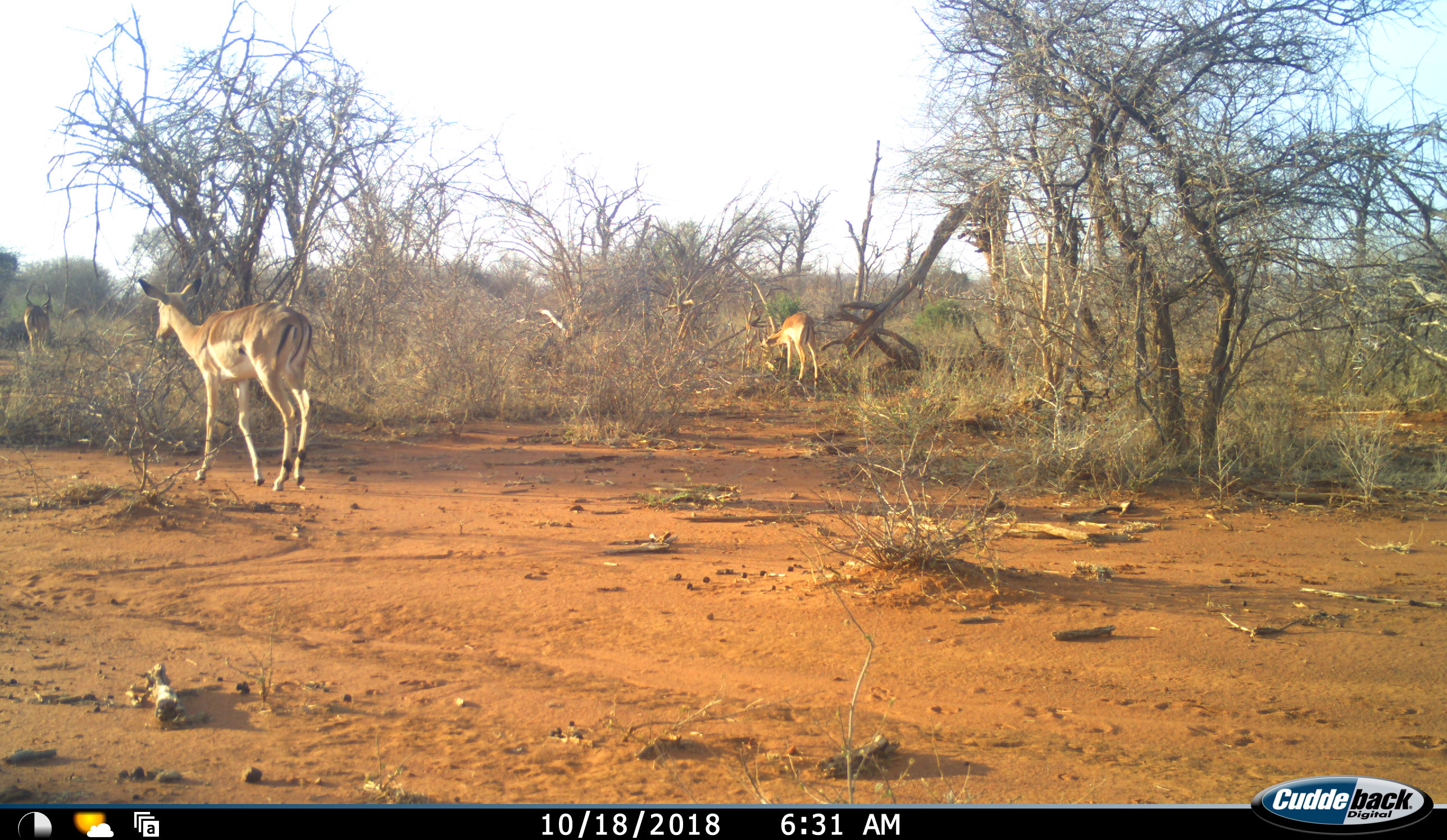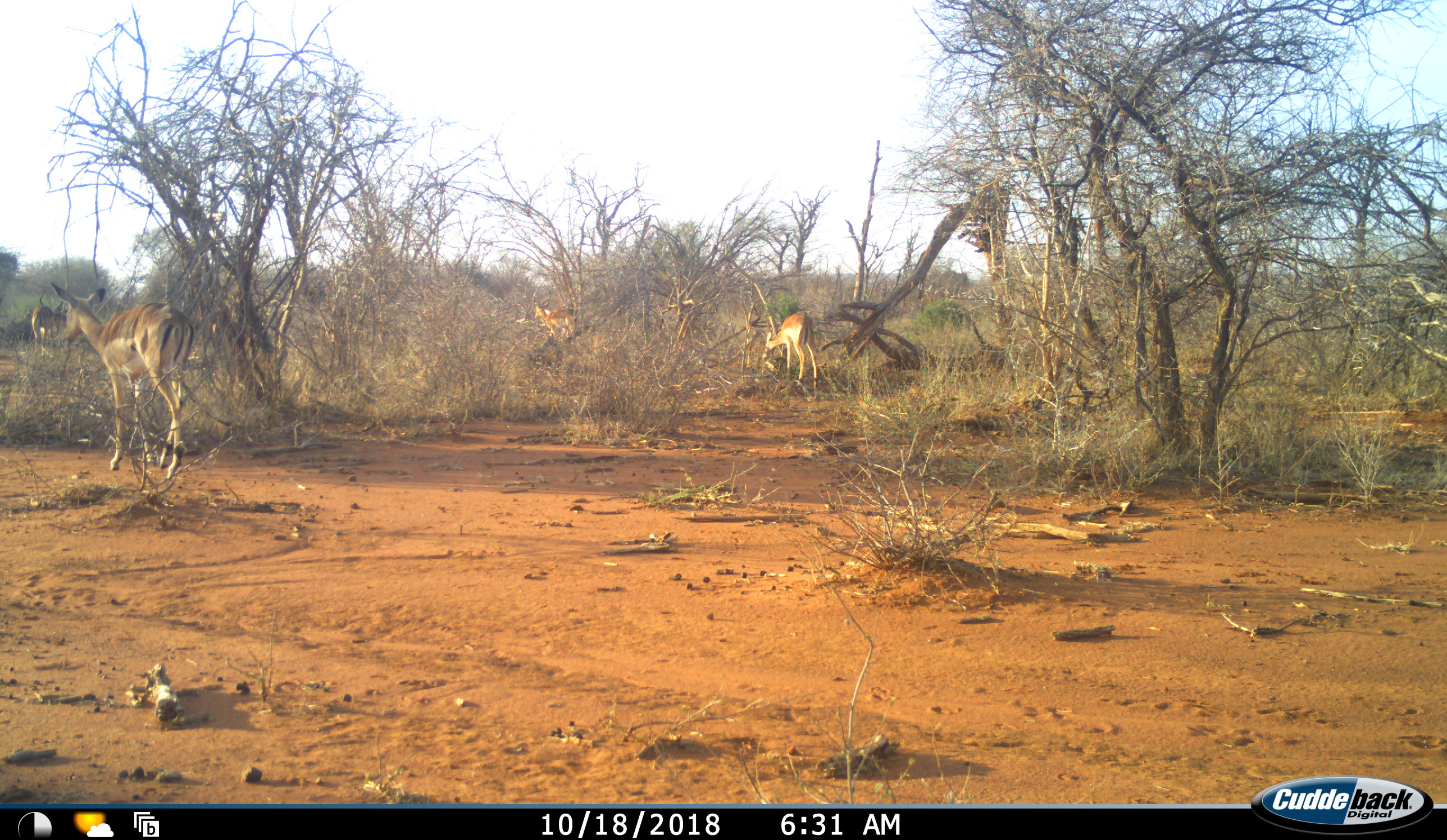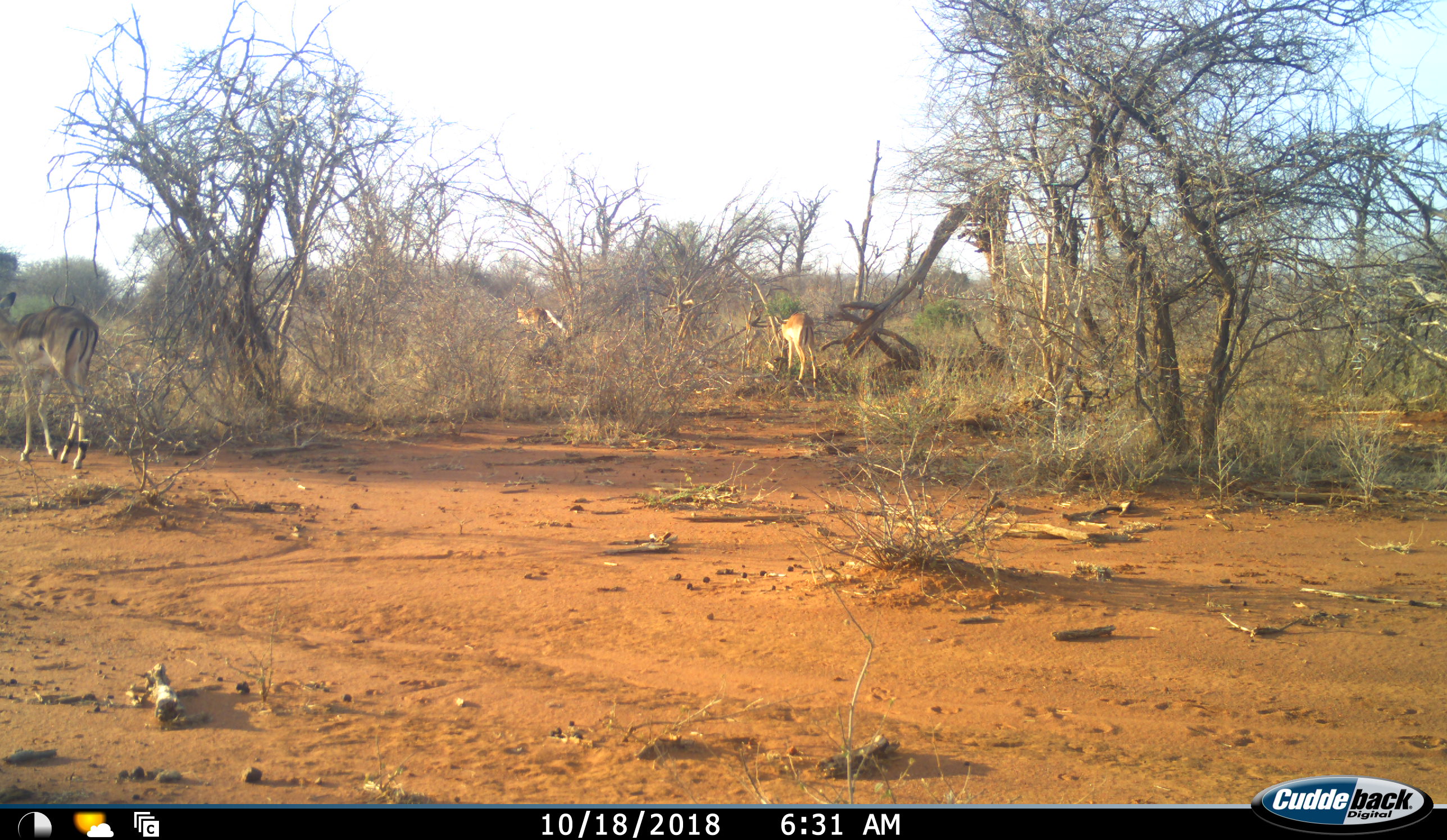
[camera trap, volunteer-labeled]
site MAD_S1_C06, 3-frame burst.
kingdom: Animalia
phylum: Chordata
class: Mammalia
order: Artiodactyla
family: Bovidae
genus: Aepyceros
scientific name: Aepyceros melampus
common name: impala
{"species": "impala (Aepyceros melampus)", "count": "4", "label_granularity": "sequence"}